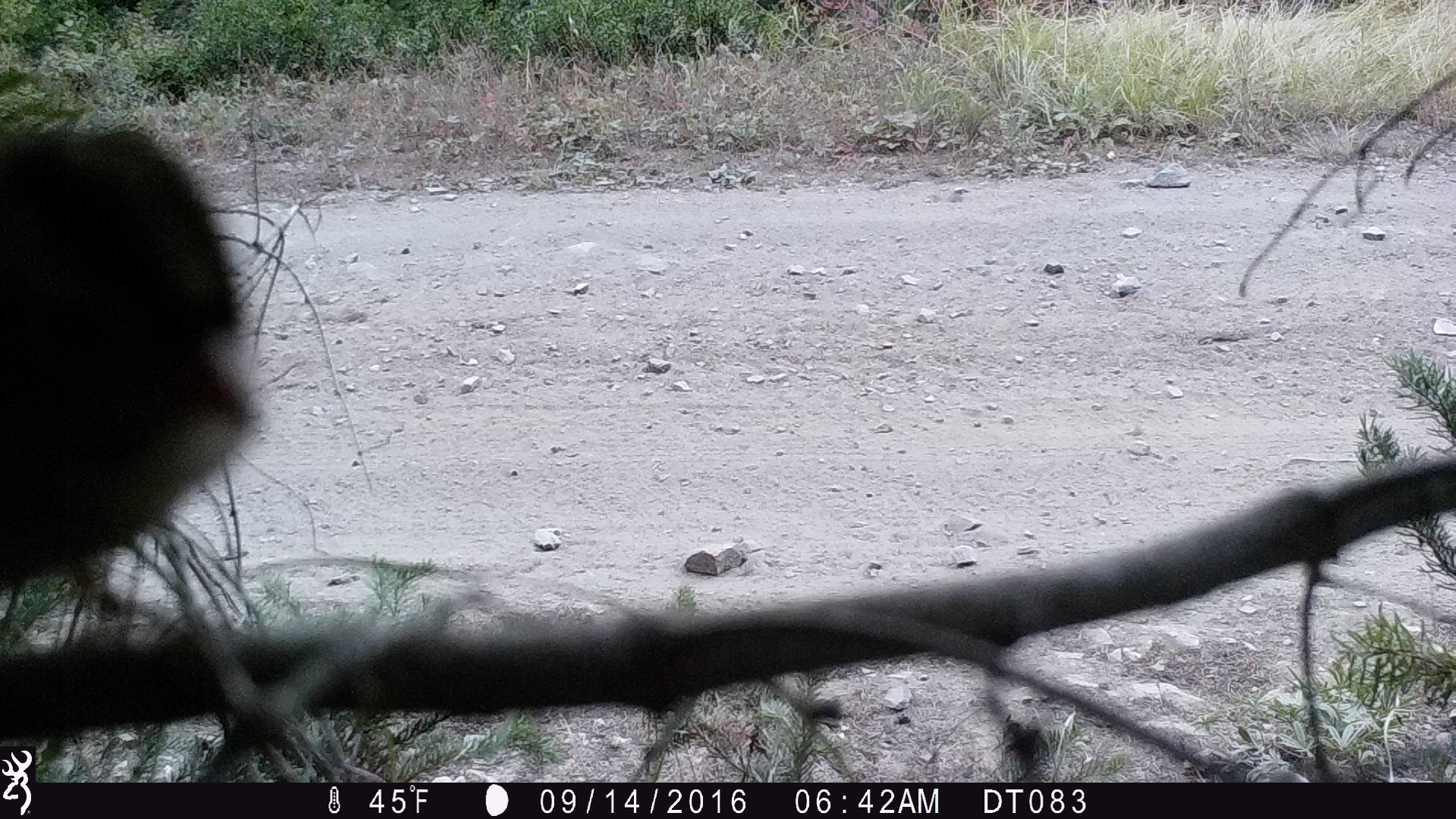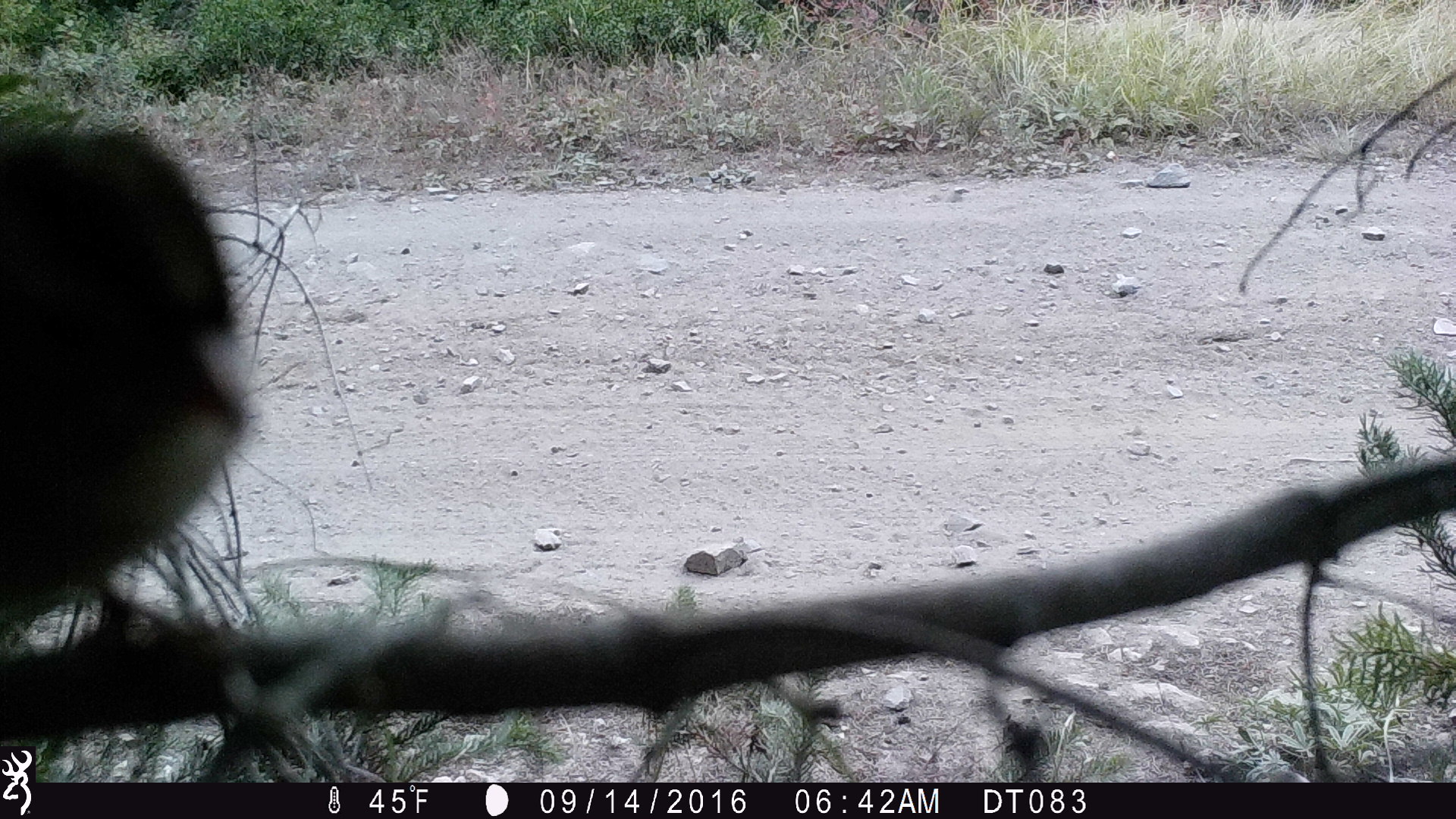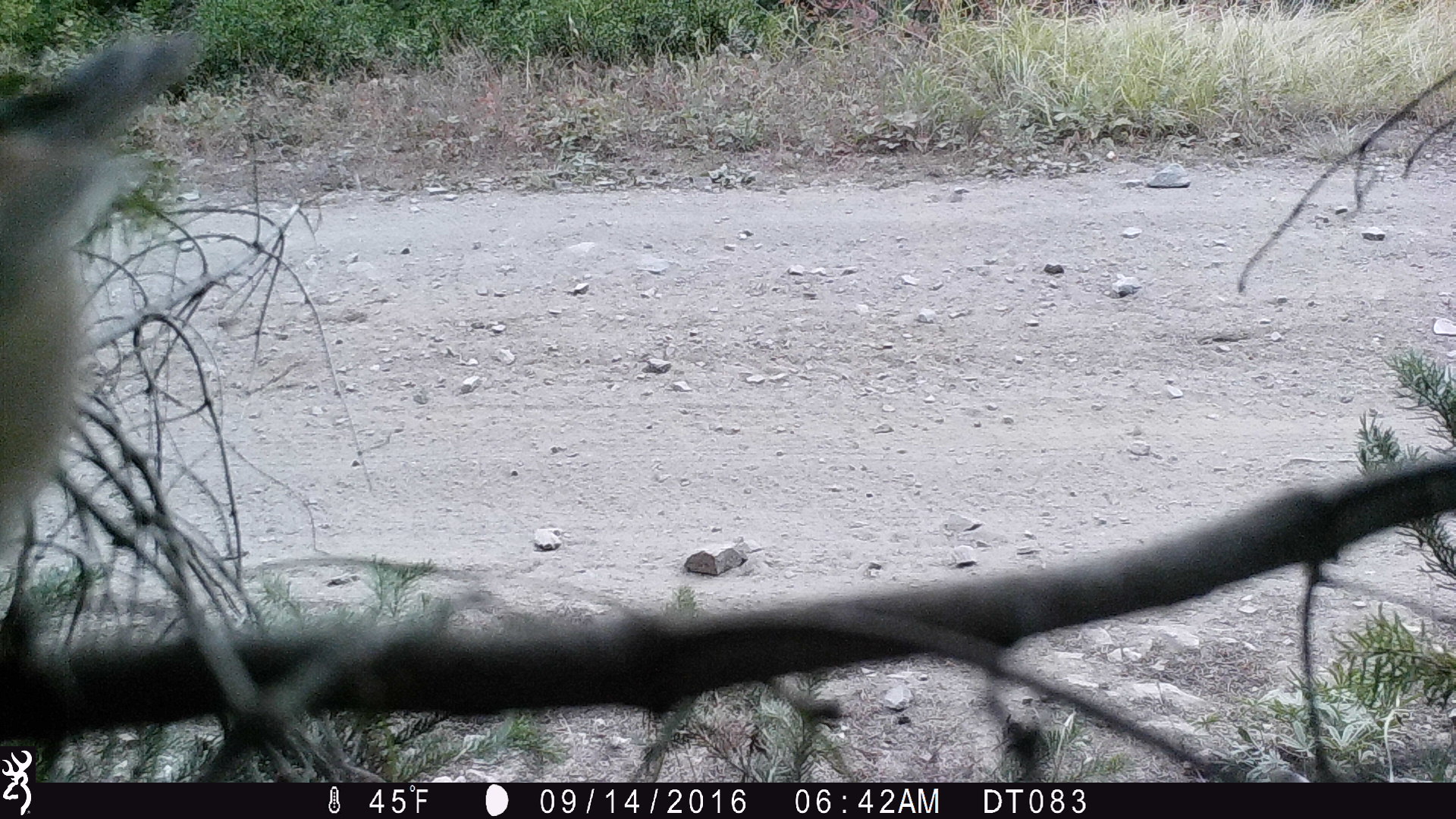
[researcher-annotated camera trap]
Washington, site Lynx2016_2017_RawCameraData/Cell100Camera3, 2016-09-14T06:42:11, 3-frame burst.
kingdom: Animalia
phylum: Chordata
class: Aves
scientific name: Aves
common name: birds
Aves (birds). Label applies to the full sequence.